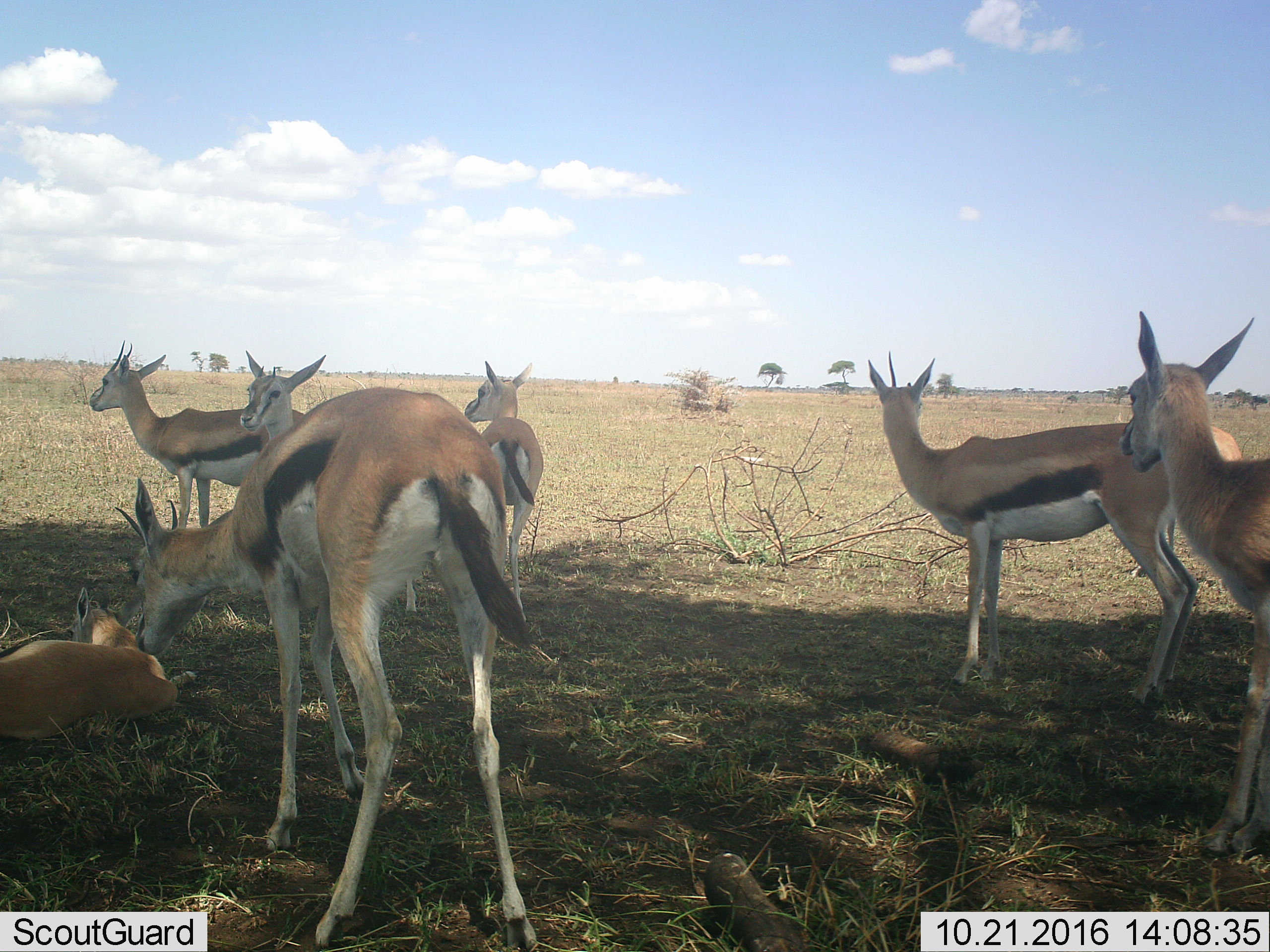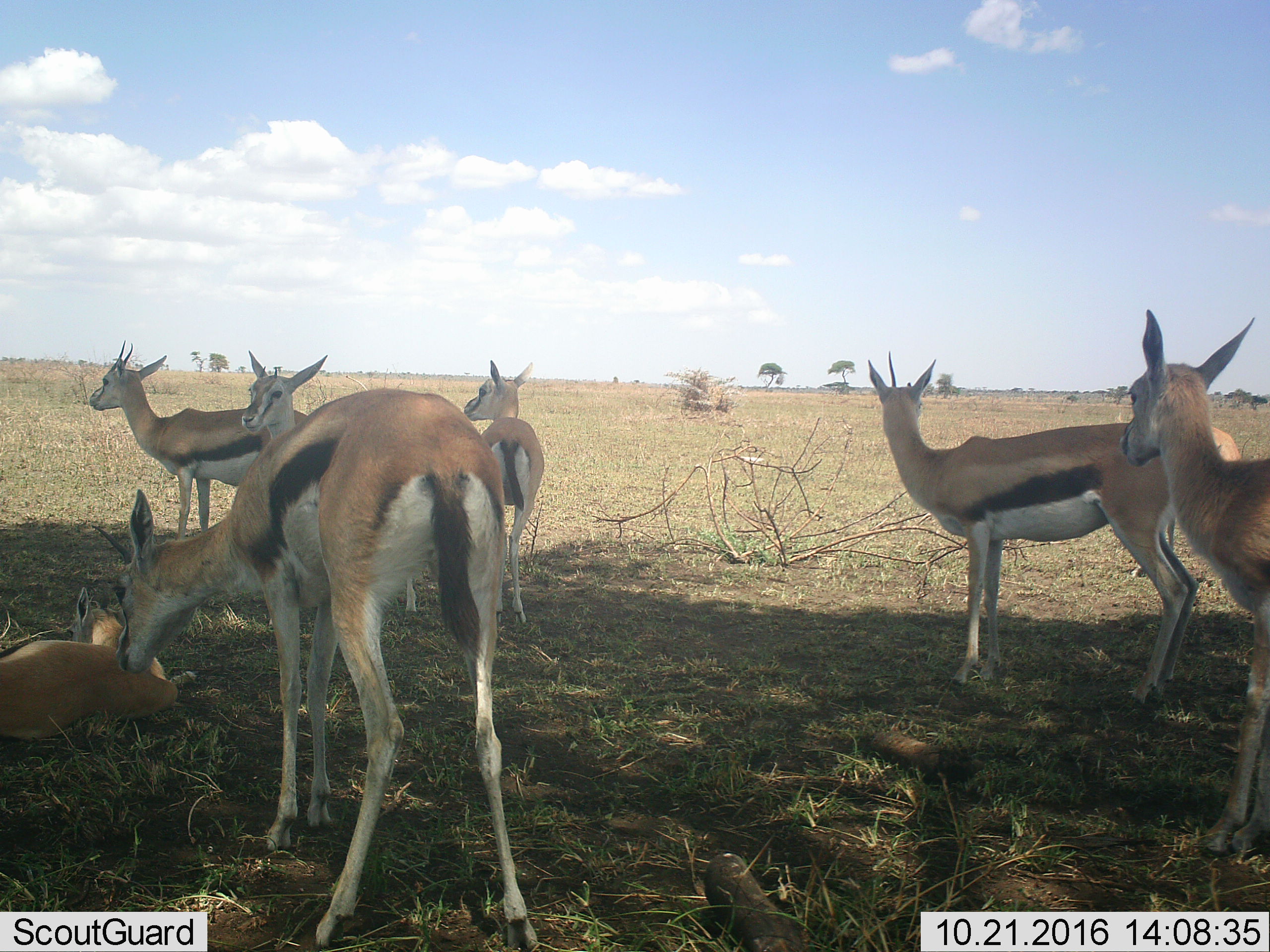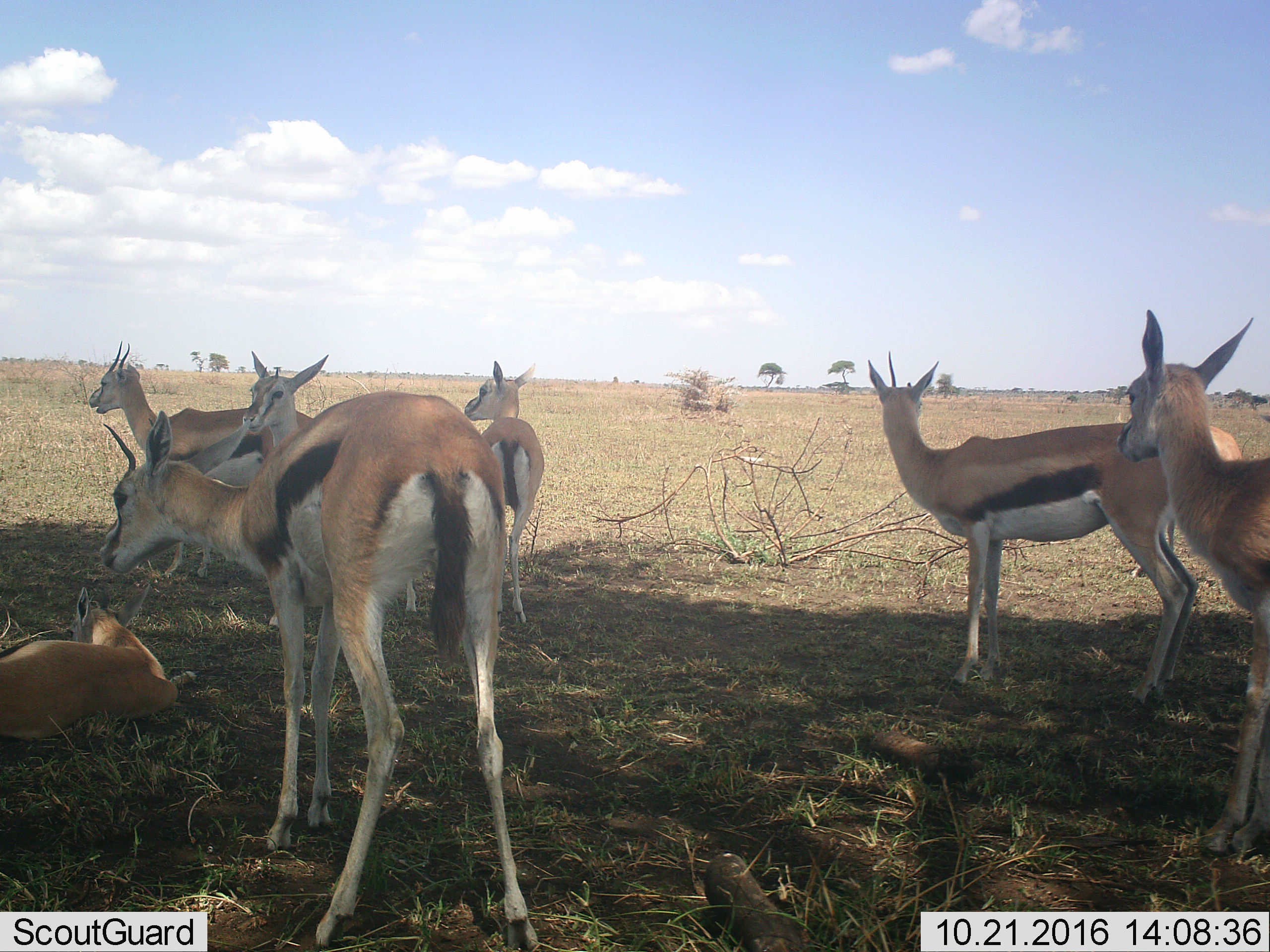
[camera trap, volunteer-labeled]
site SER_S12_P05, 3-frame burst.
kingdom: Animalia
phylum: Chordata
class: Mammalia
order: Artiodactyla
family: Bovidae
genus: Eudorcas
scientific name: Eudorcas thomsonii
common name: thomson's gazelle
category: gazellethomsons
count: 7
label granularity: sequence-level